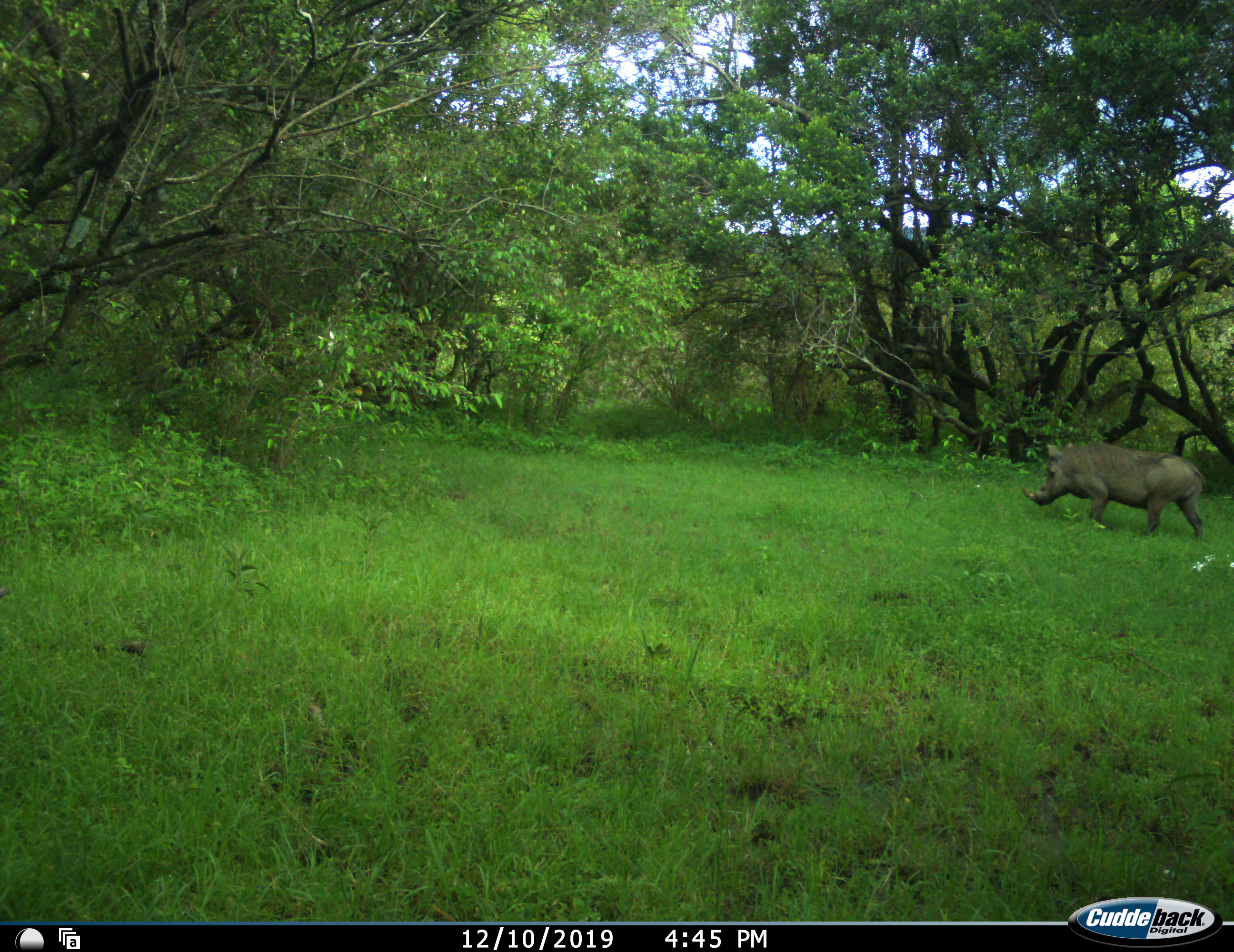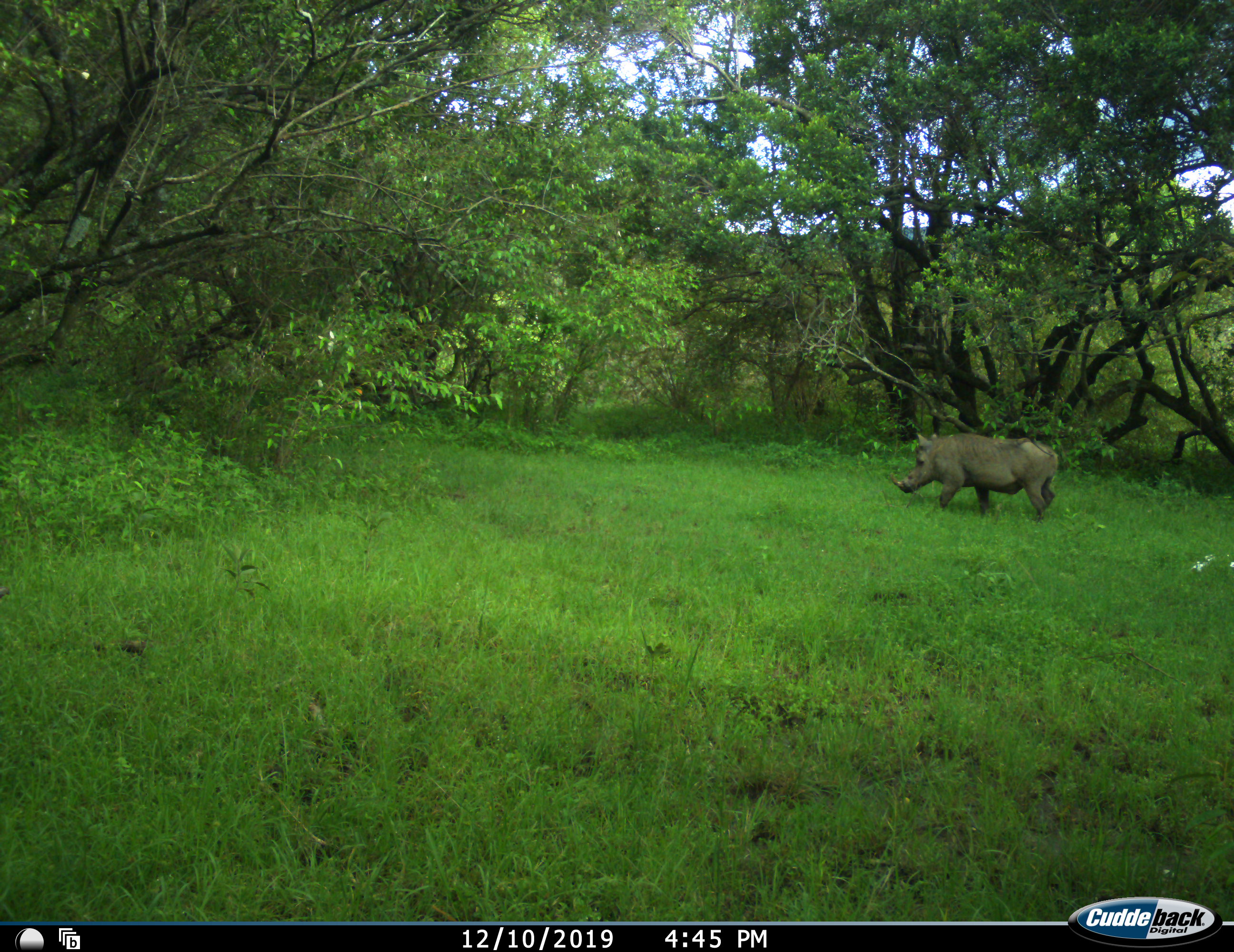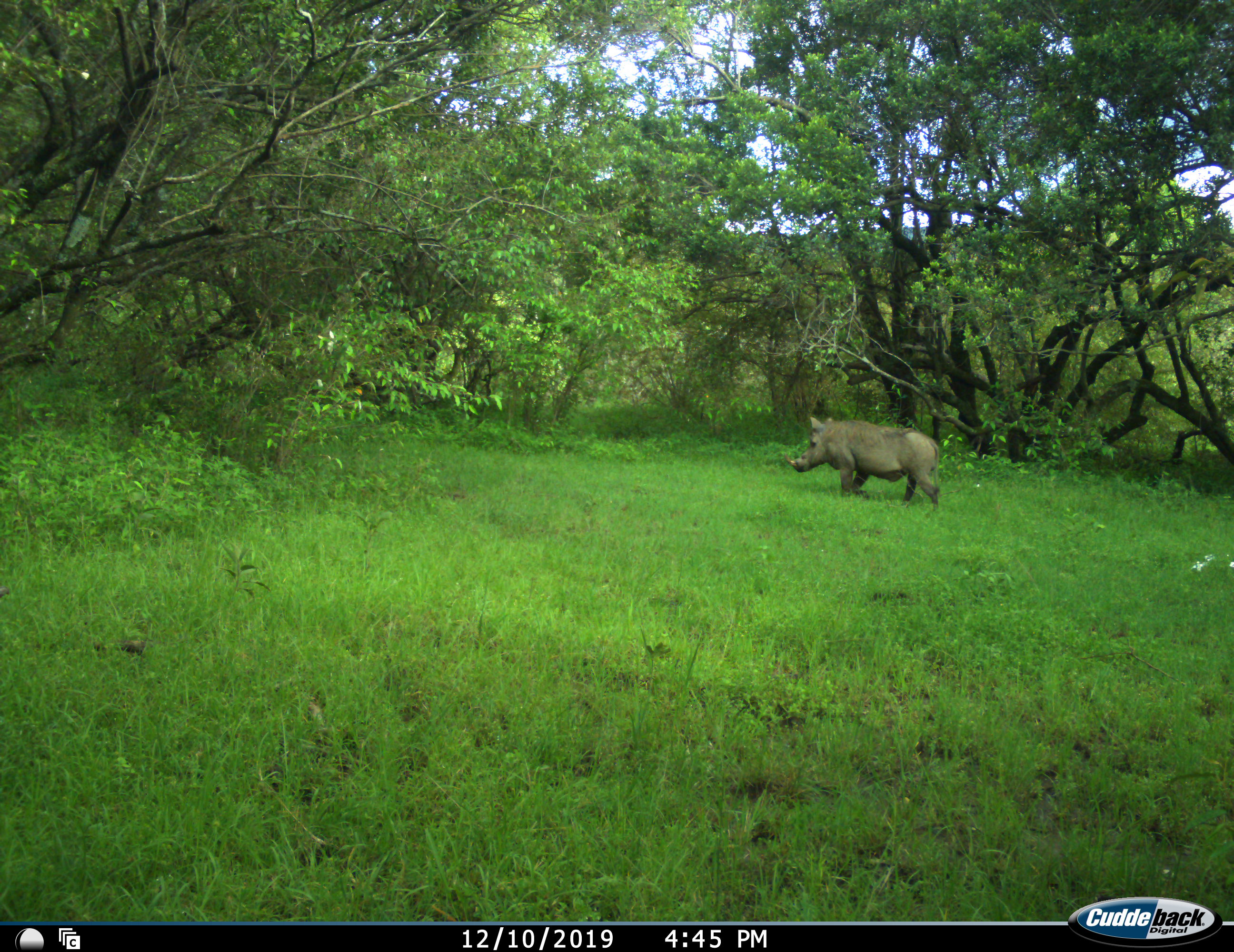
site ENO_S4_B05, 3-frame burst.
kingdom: Animalia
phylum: Chordata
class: Mammalia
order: Artiodactyla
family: Suidae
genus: Phacochoerus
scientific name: Phacochoerus africanus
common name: warthog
Warthog (Phacochoerus africanus), count 1. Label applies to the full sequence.